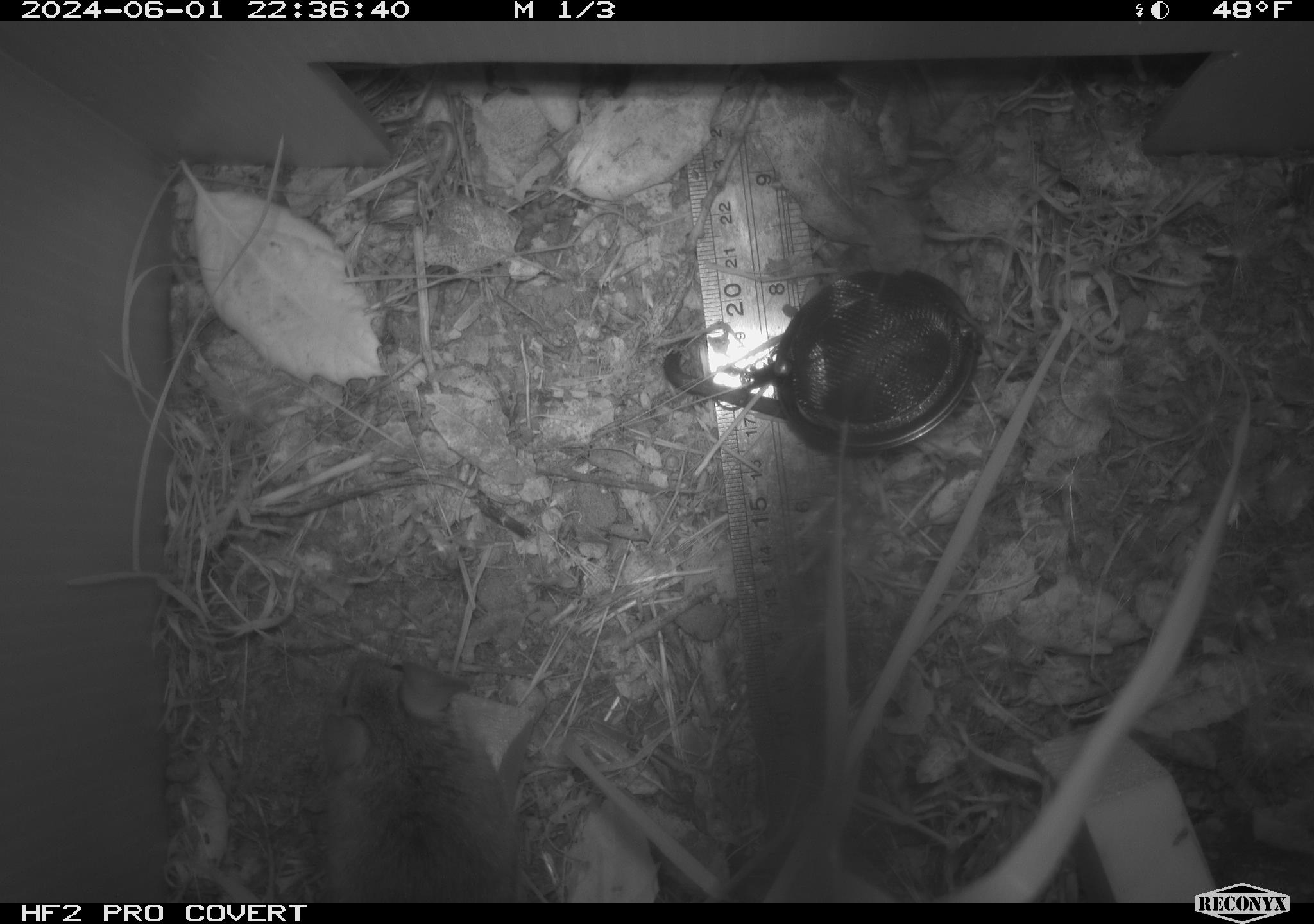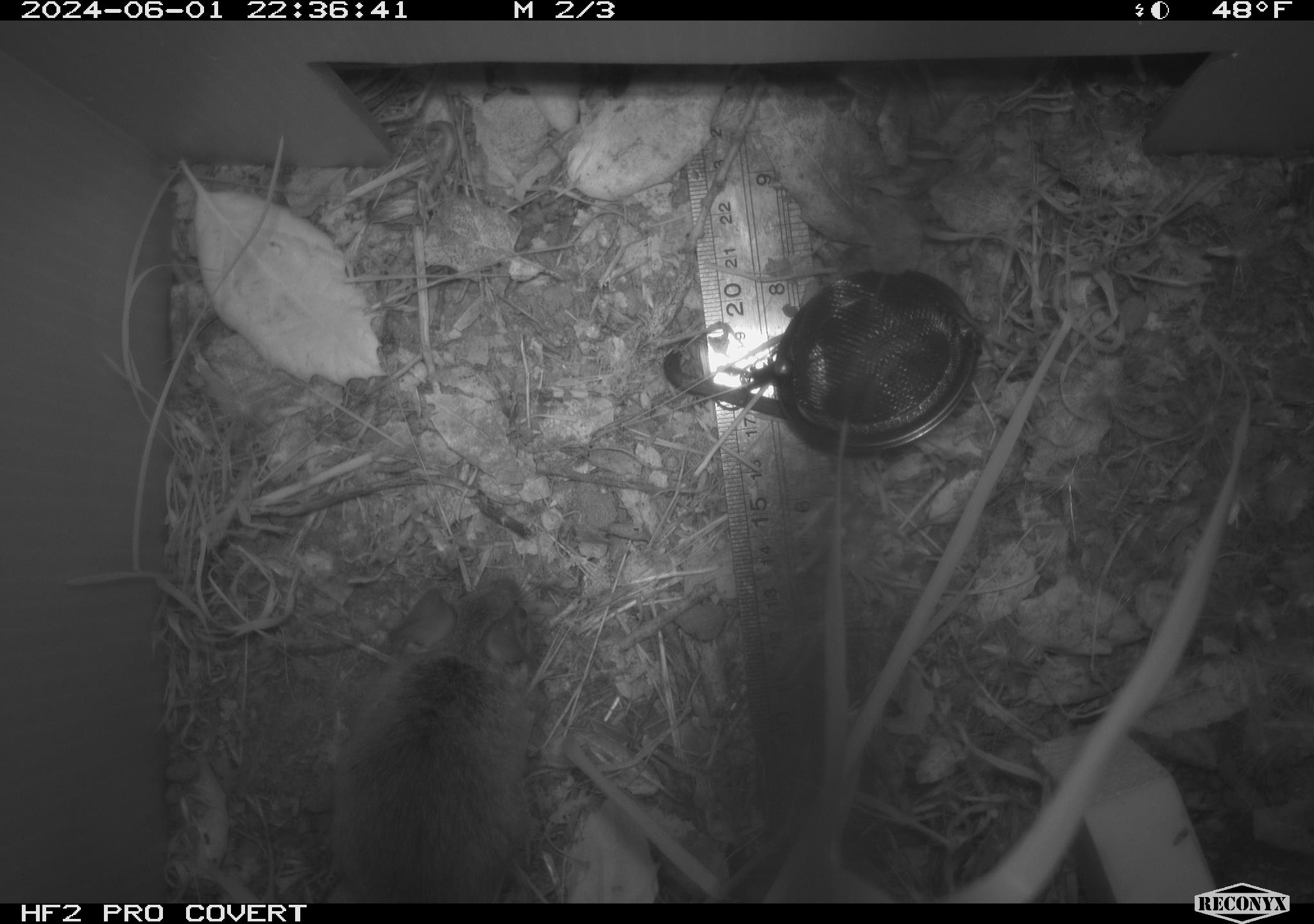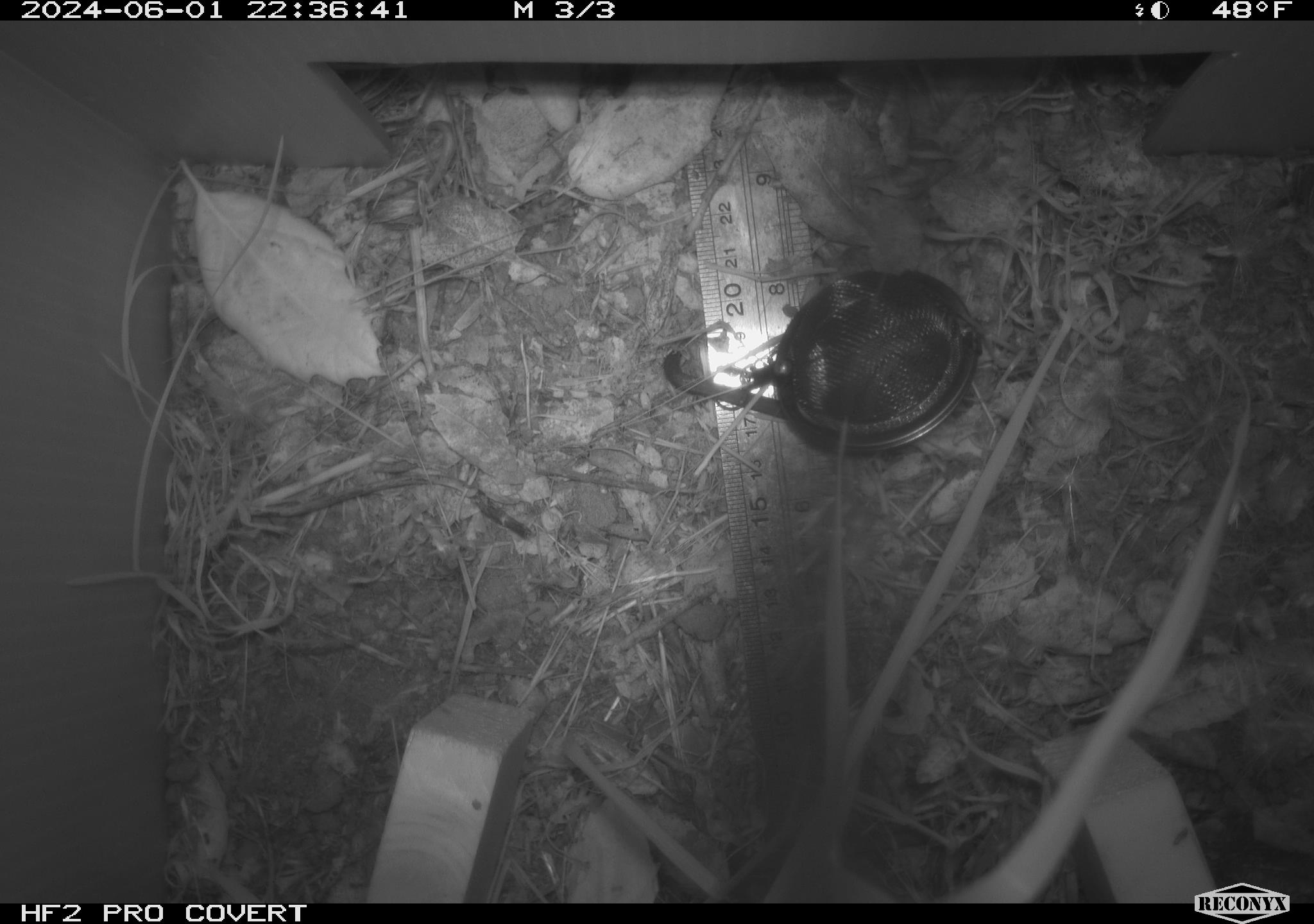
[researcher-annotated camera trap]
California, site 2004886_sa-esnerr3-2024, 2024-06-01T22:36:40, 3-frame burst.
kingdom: Animalia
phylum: Chordata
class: Mammalia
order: Rodentia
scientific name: Rodentia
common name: rodent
Rodent (Rodentia).